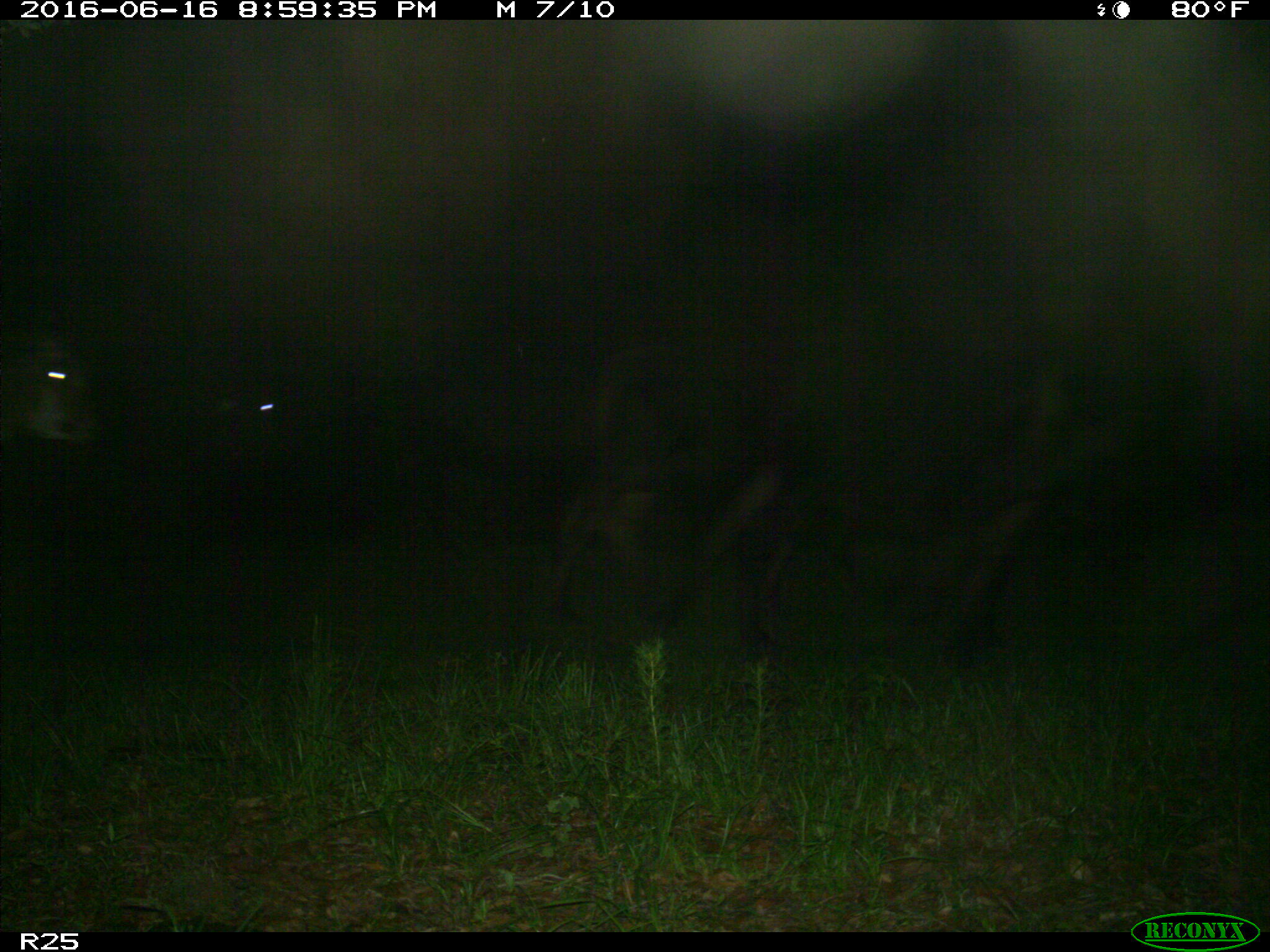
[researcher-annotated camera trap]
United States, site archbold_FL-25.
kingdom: Animalia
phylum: Chordata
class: Mammalia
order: Artiodactyla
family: Bovidae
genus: Bos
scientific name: Bos taurus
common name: domestic cow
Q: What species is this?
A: Bos taurus (domestic cow).